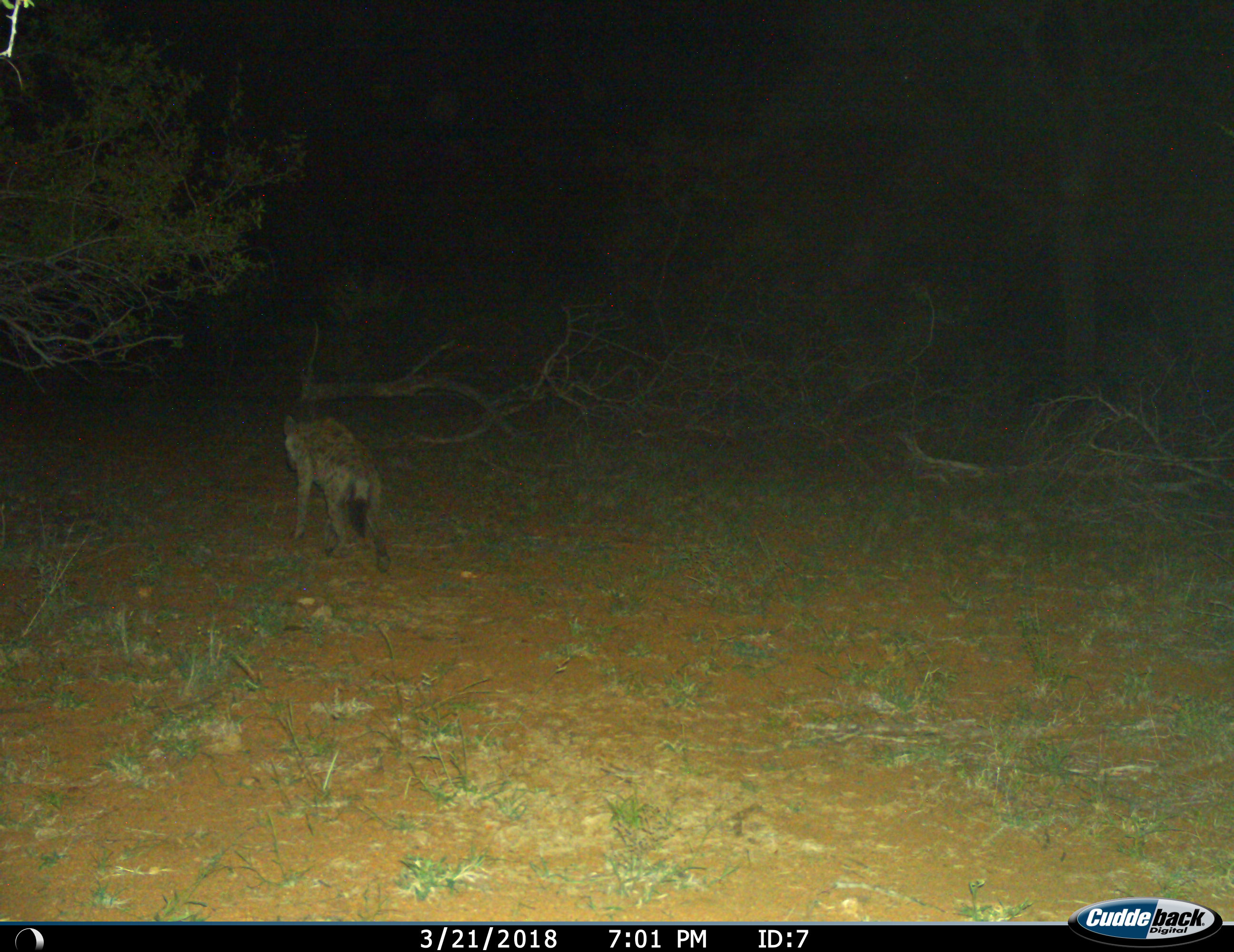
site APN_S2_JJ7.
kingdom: Animalia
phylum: Chordata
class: Mammalia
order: Carnivora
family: Hyaenidae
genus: Crocuta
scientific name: Crocuta crocuta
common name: spotted hyena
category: hyenaspotted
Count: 1.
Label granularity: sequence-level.